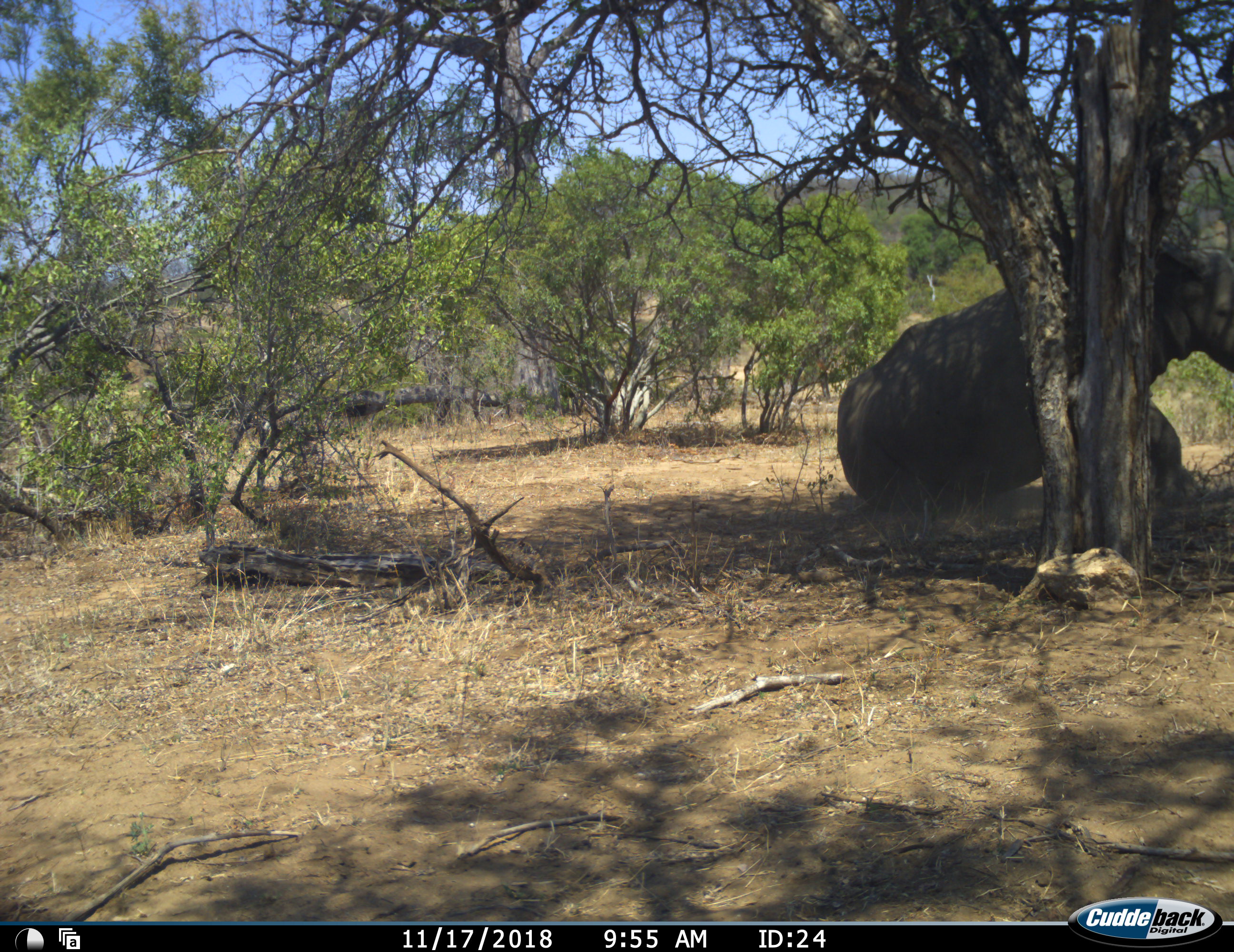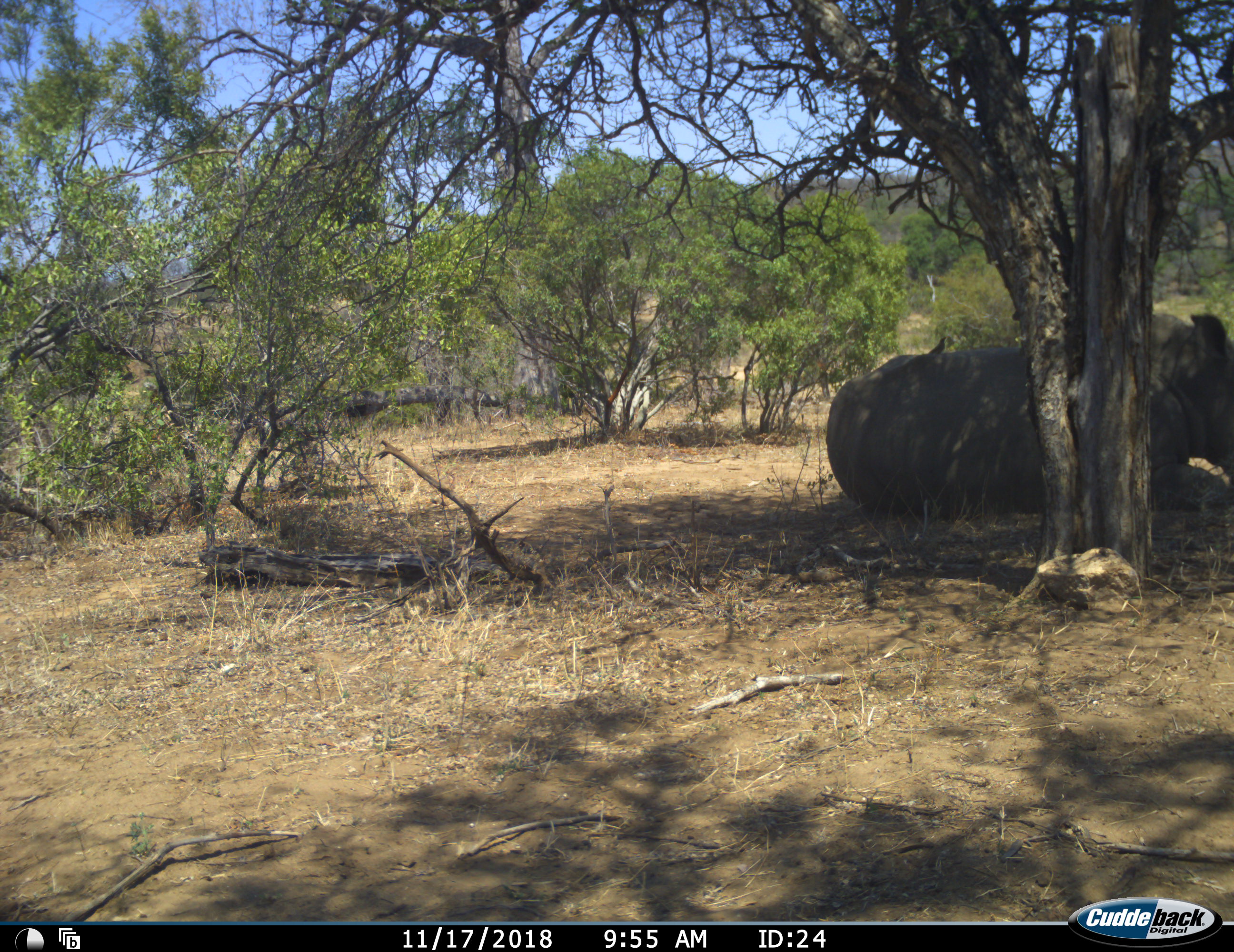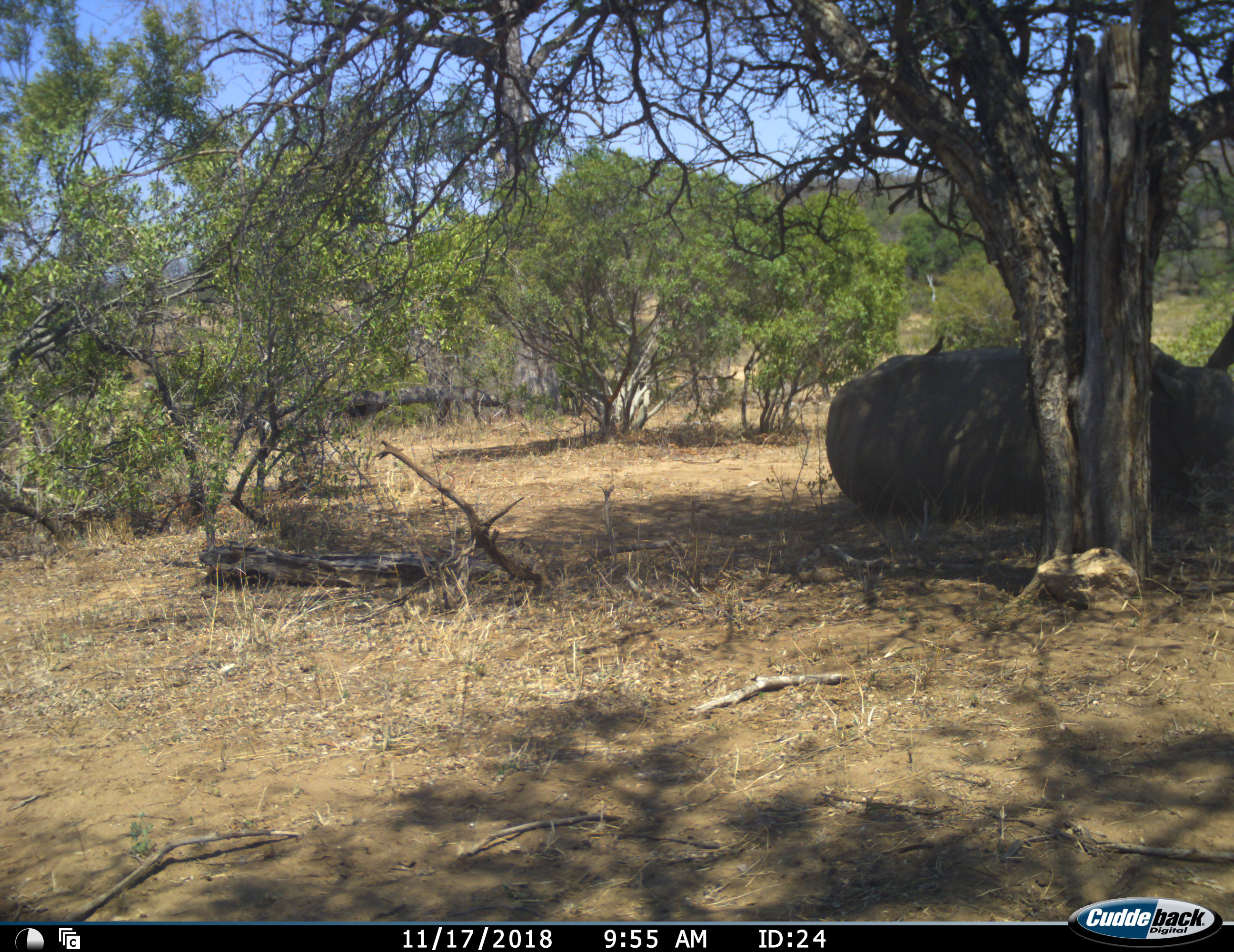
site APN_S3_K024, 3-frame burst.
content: unidentified animal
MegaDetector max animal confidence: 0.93